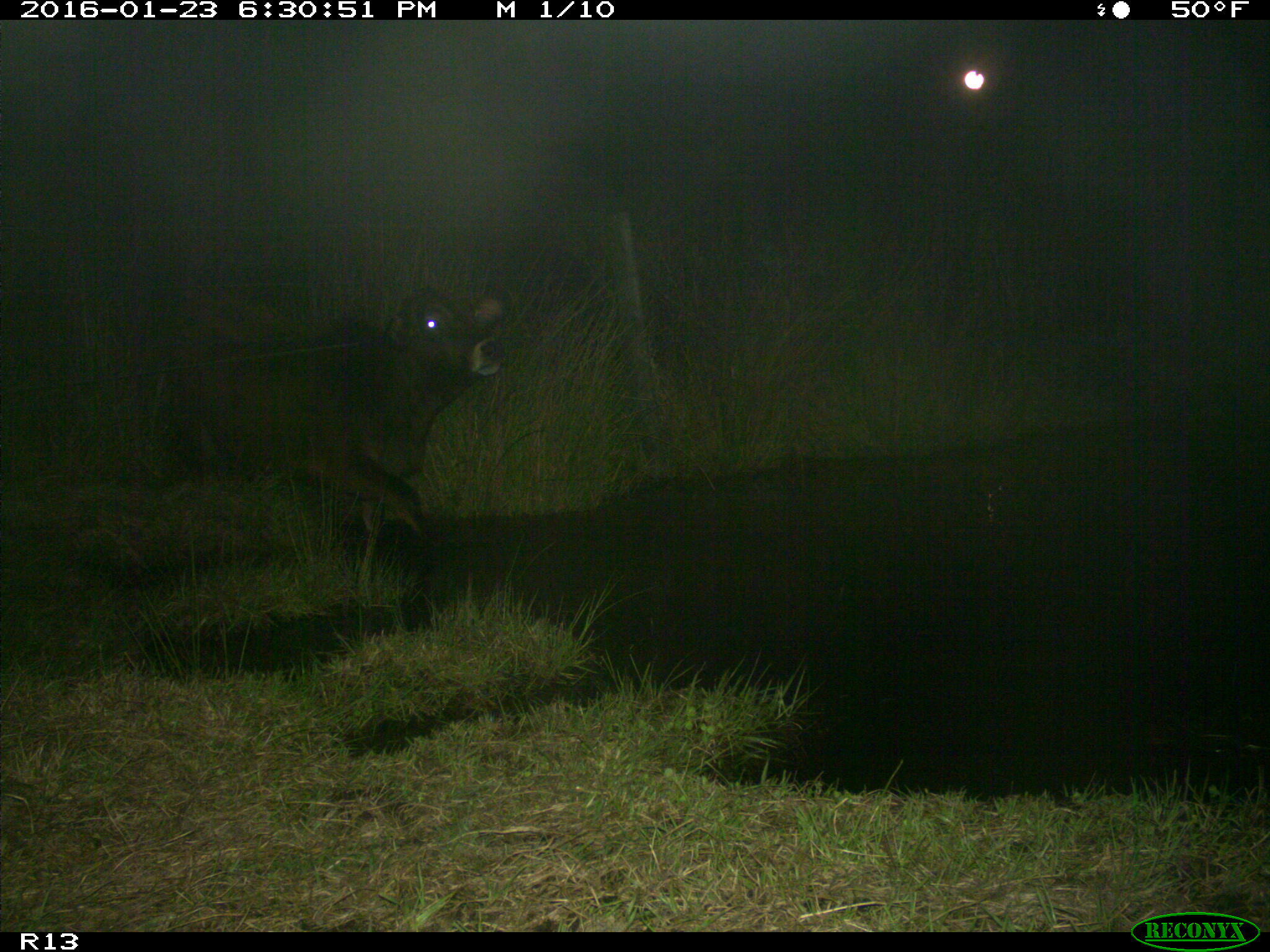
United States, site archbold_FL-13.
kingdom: Animalia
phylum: Chordata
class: Mammalia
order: Artiodactyla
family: Bovidae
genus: Bos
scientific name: Bos taurus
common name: domestic cow